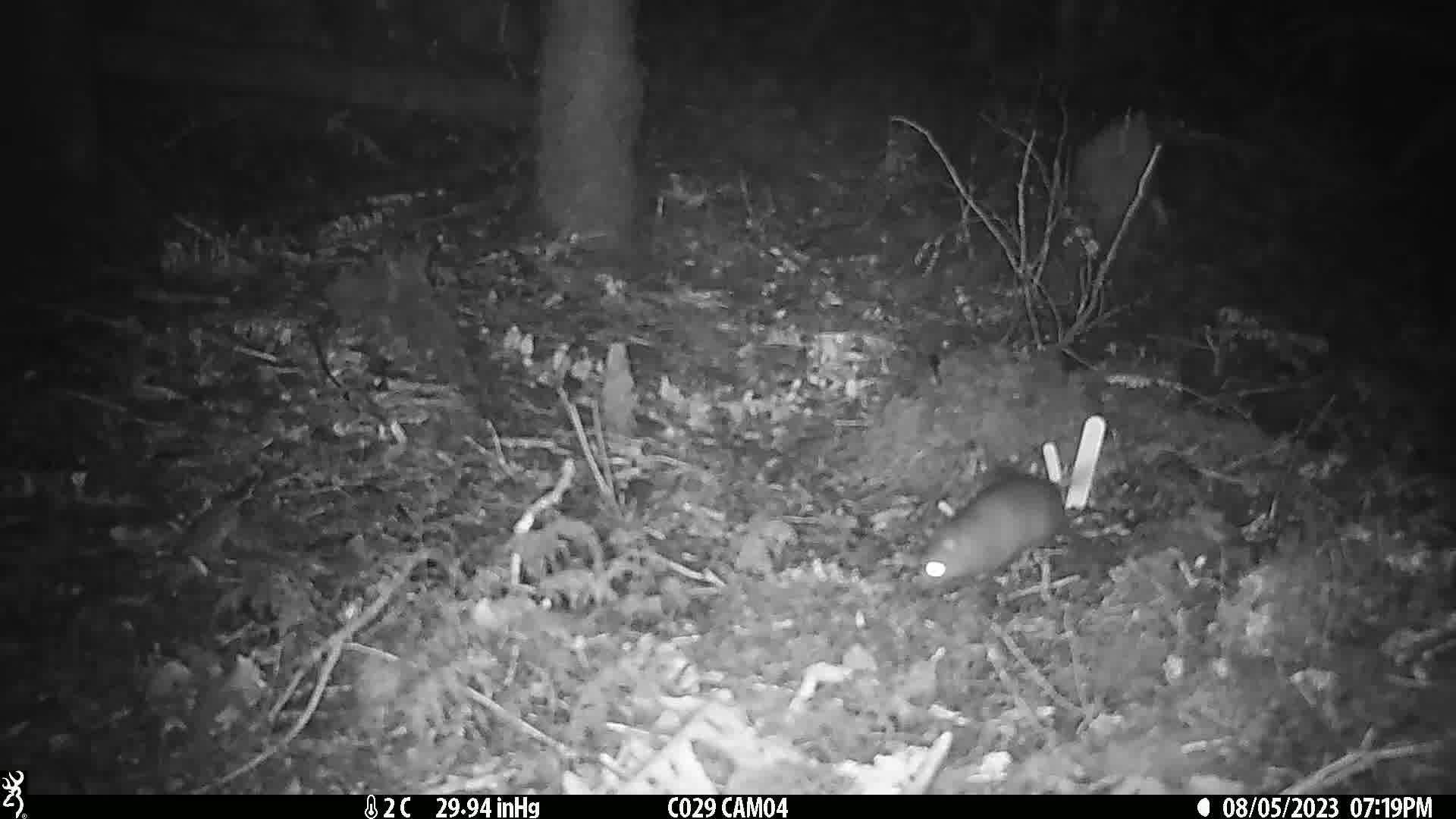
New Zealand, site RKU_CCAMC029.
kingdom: Animalia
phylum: Chordata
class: Mammalia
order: Rodentia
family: Muridae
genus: Rattus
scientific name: Rattus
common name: rat